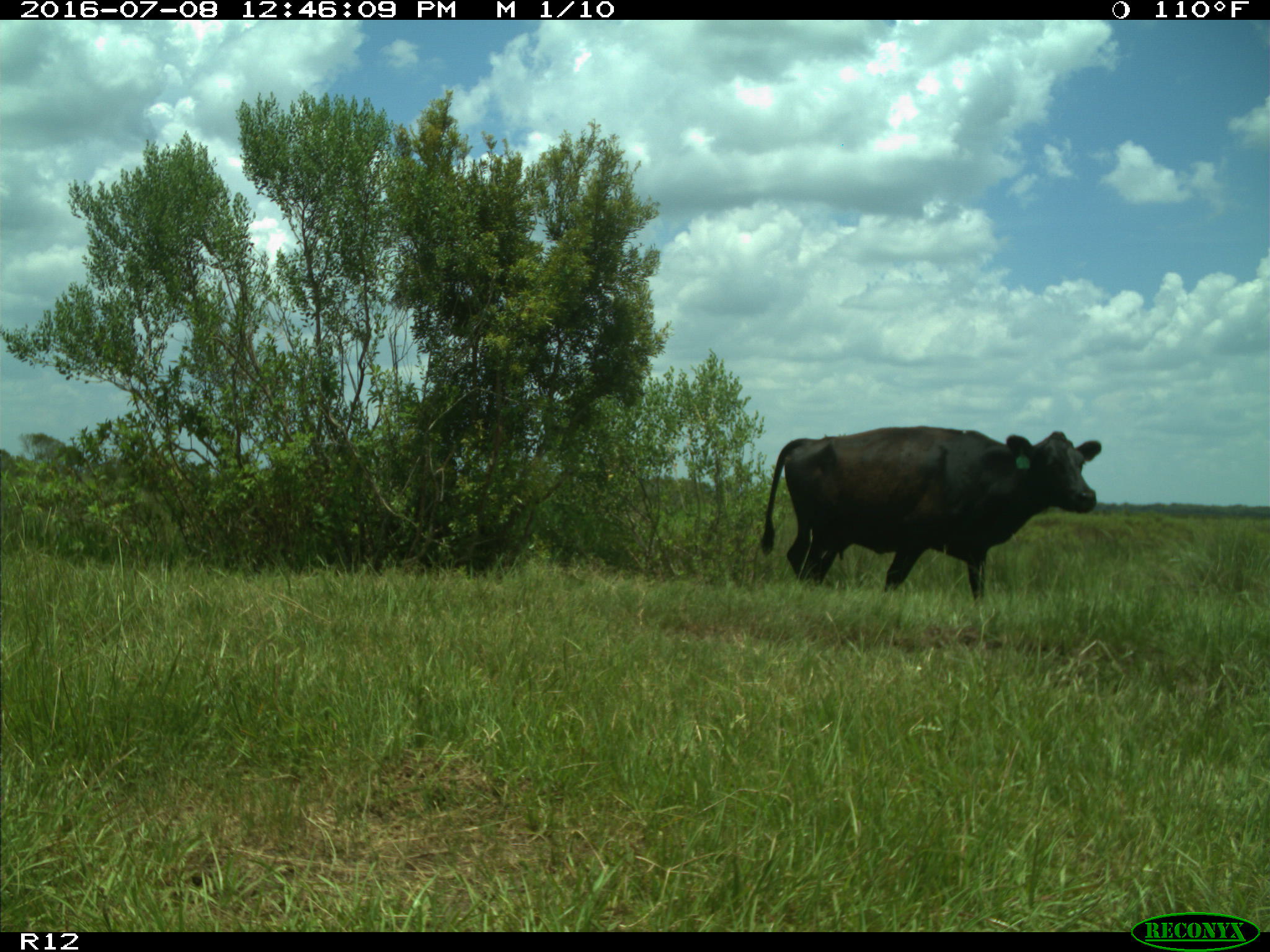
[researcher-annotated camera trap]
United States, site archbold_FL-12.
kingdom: Animalia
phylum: Chordata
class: Mammalia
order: Artiodactyla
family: Bovidae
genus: Bos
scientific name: Bos taurus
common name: domestic cow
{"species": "Bos taurus (domestic cow)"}